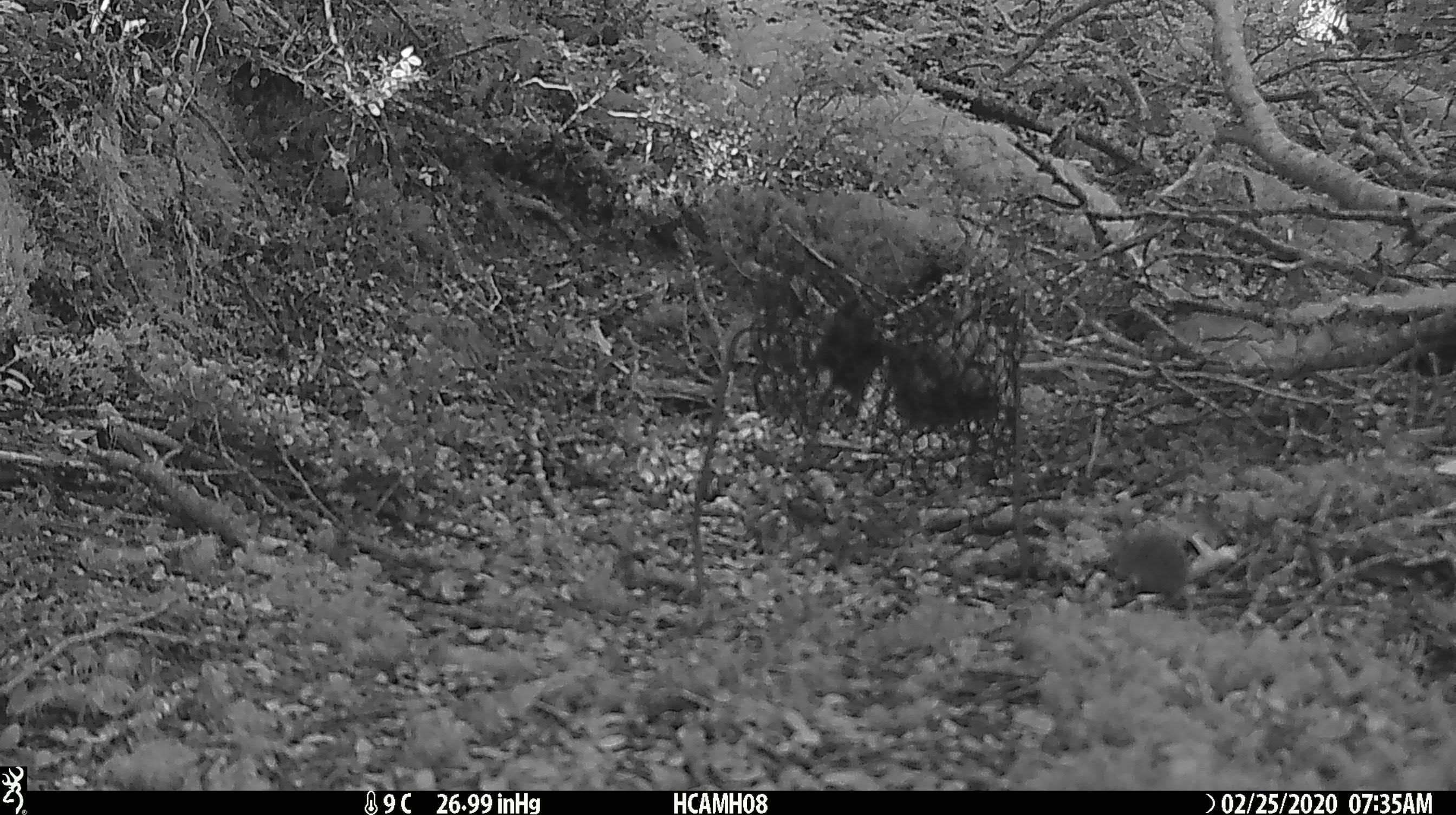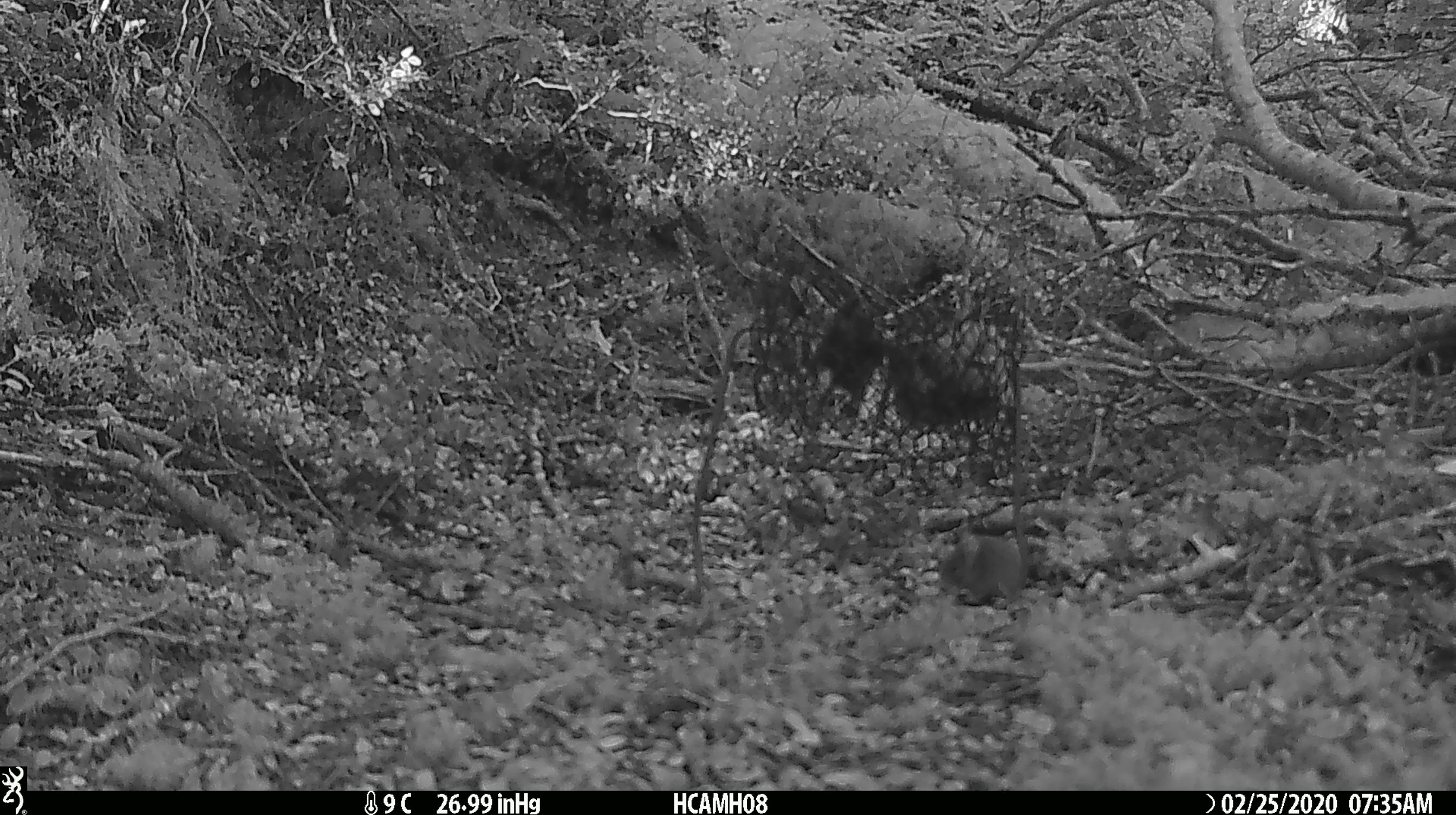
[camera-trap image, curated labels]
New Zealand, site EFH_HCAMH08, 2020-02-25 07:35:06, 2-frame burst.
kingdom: Animalia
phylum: Chordata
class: Mammalia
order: Rodentia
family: Muridae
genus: Mus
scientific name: Mus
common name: mouse